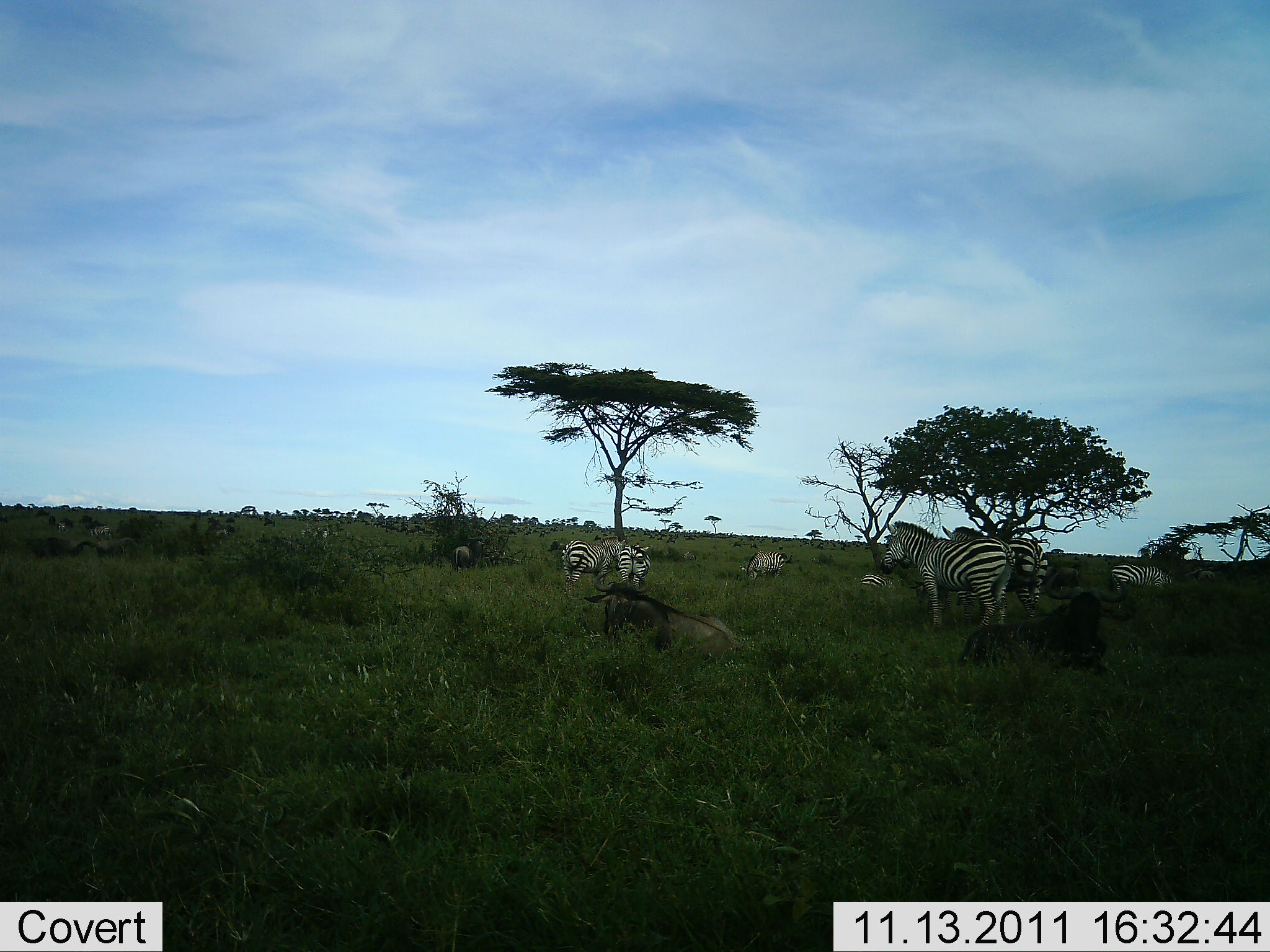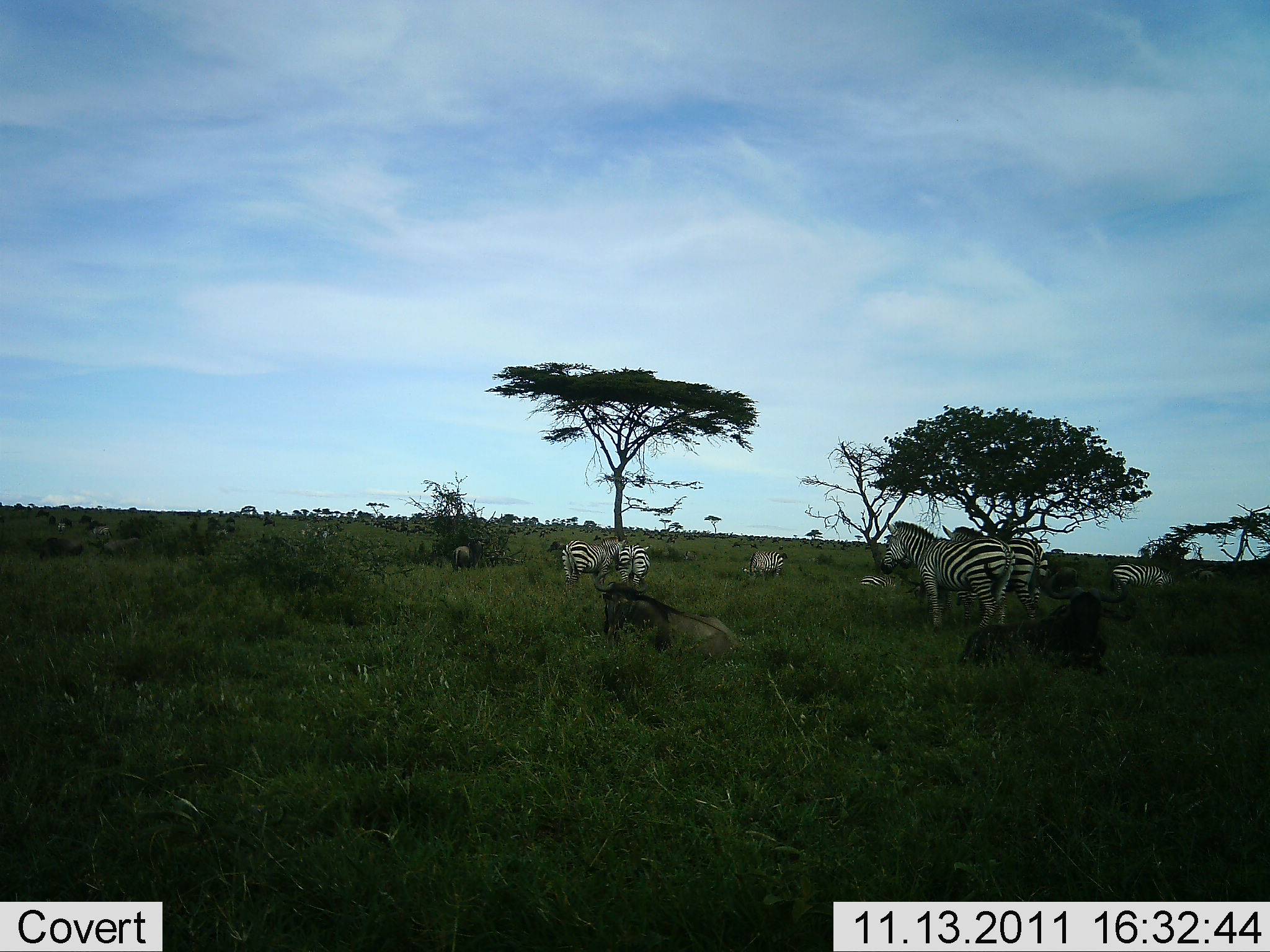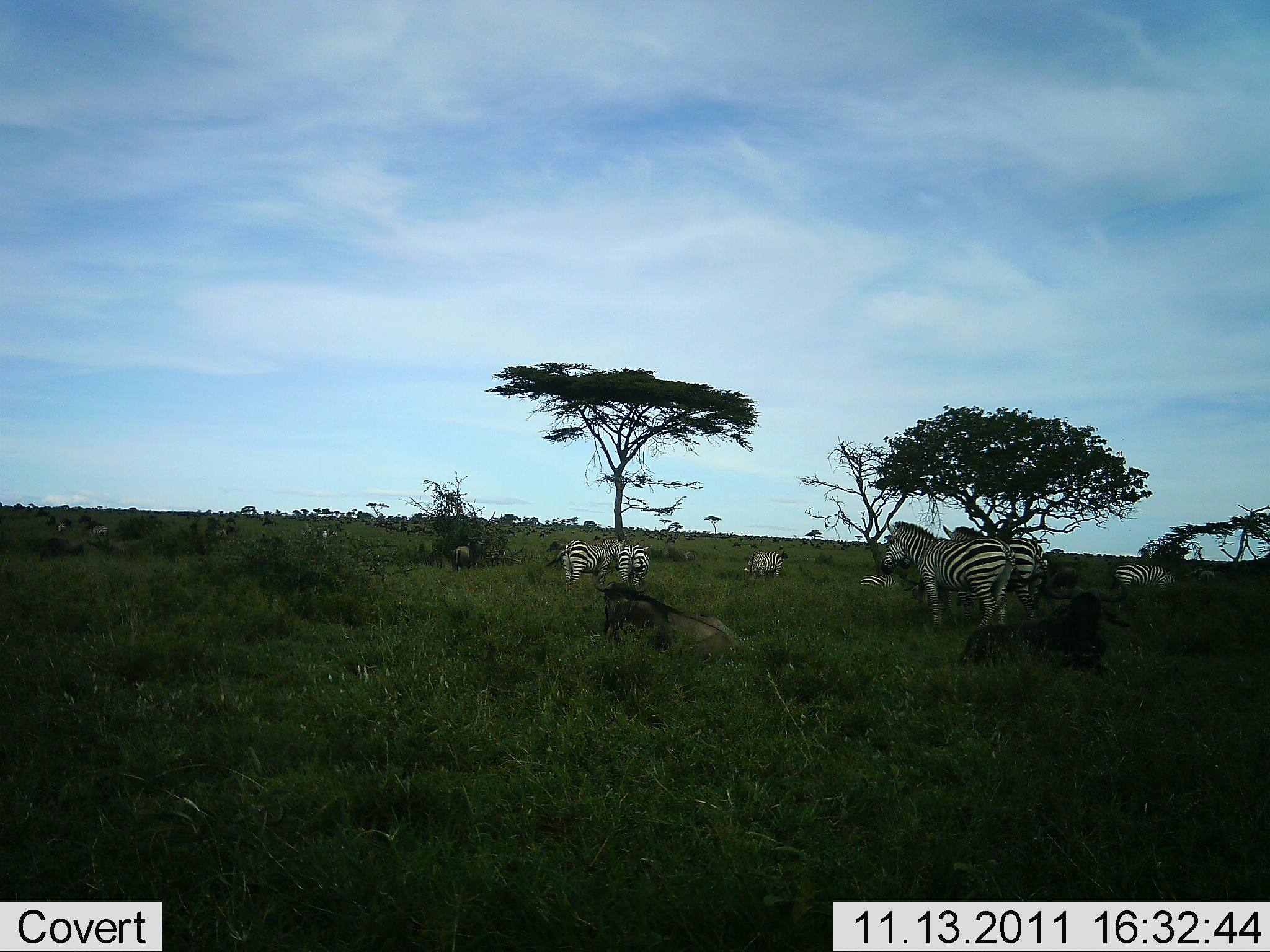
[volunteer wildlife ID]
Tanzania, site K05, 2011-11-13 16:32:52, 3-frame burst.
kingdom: Animalia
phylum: Chordata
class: Mammalia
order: Artiodactyla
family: Bovidae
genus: Connochaetes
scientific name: Connochaetes taurinus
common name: blue wildebeest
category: wildebeest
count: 4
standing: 40%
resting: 100%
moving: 10%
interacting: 0%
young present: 0%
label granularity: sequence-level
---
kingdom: Animalia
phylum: Chordata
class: Mammalia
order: Perissodactyla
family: Equidae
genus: Equus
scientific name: Equus quagga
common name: plains zebra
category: zebra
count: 7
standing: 79%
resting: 37%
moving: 11%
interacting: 5%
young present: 0%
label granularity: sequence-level